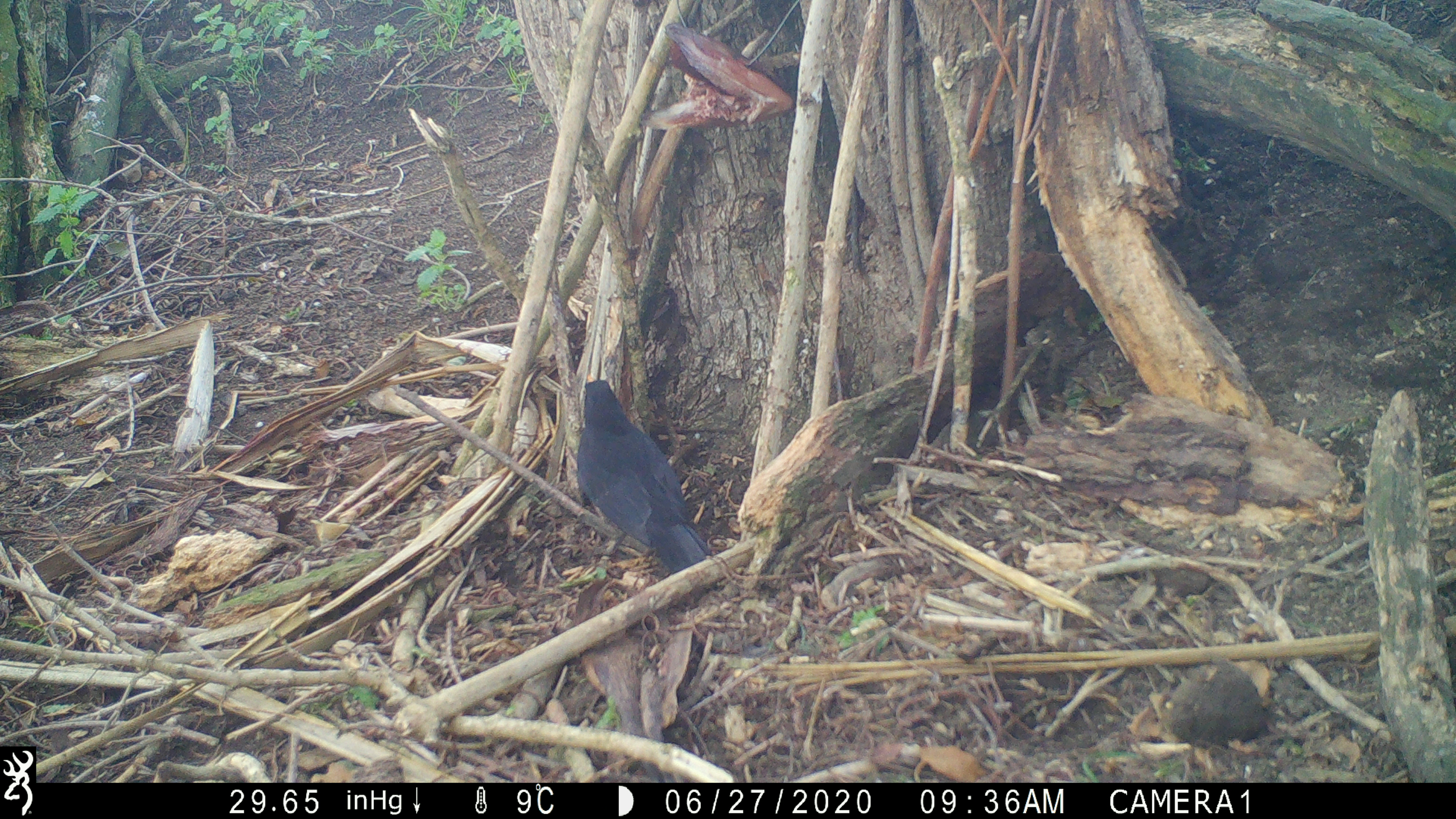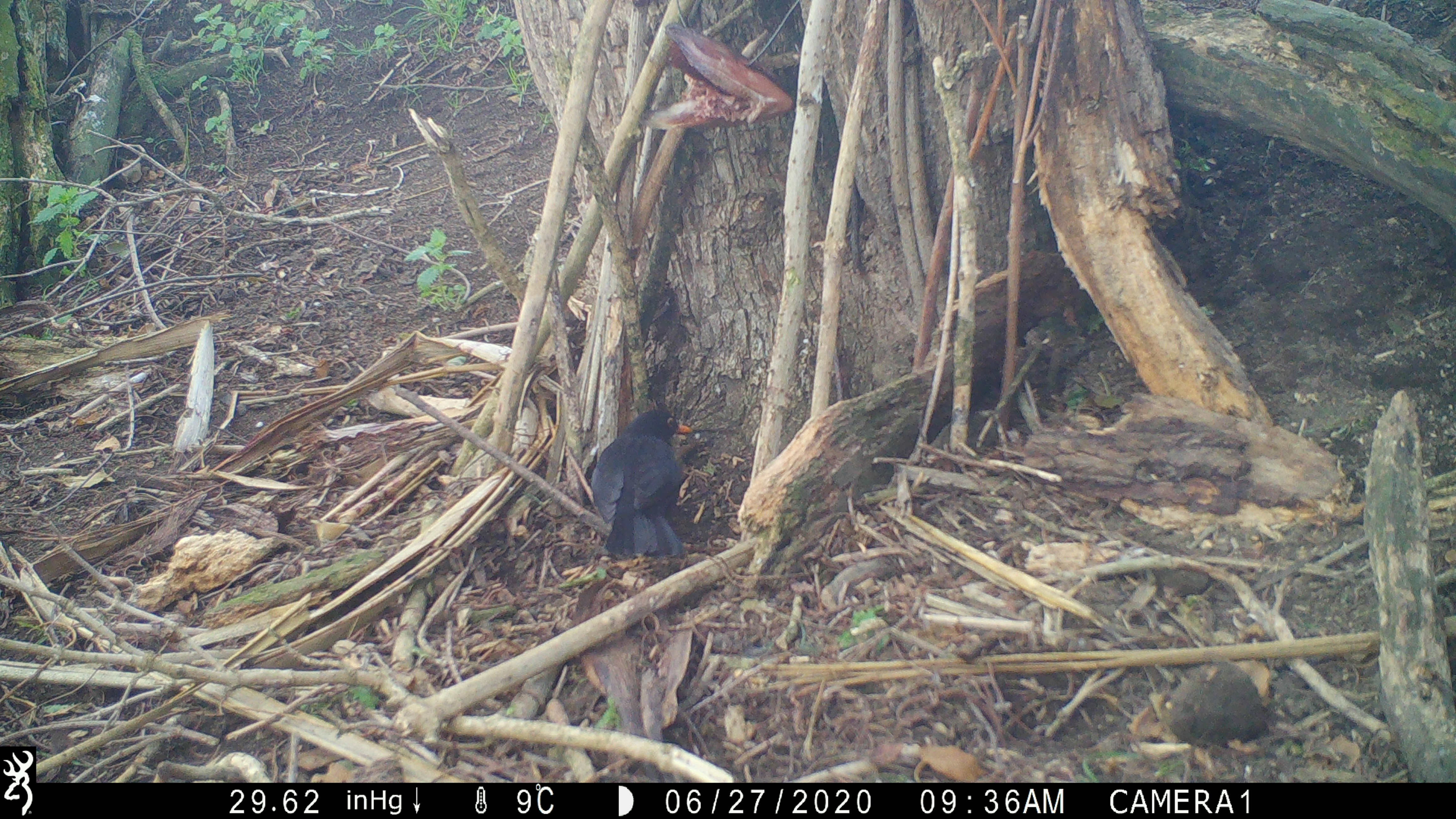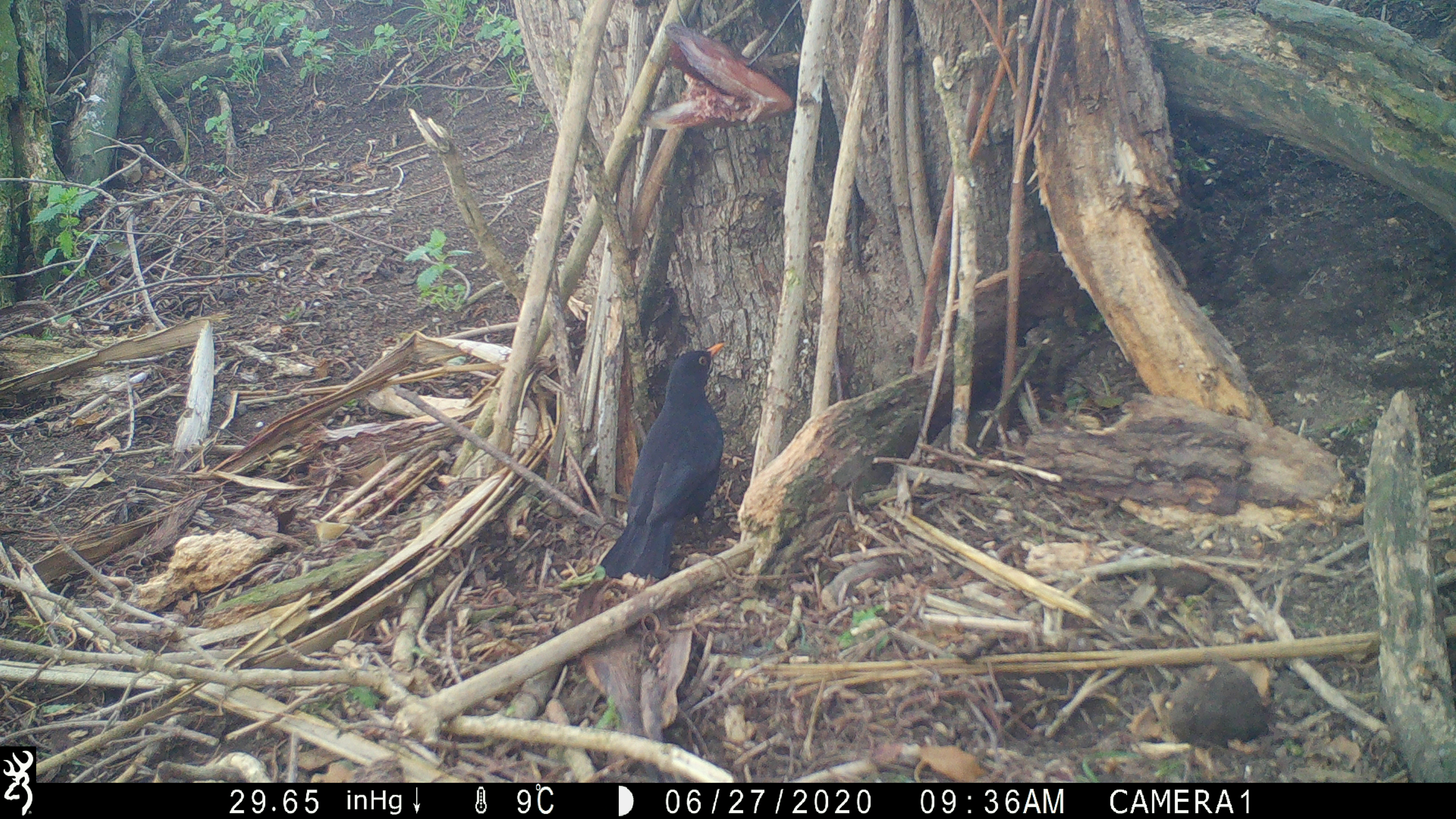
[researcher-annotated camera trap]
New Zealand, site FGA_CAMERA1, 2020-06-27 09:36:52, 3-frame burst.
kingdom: Animalia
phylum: Chordata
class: Aves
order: Passeriformes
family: Turdidae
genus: Turdus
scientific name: Turdus merula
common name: eurasian blackbird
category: blackbird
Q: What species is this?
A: Blackbird (eurasian blackbird) (Turdus merula).